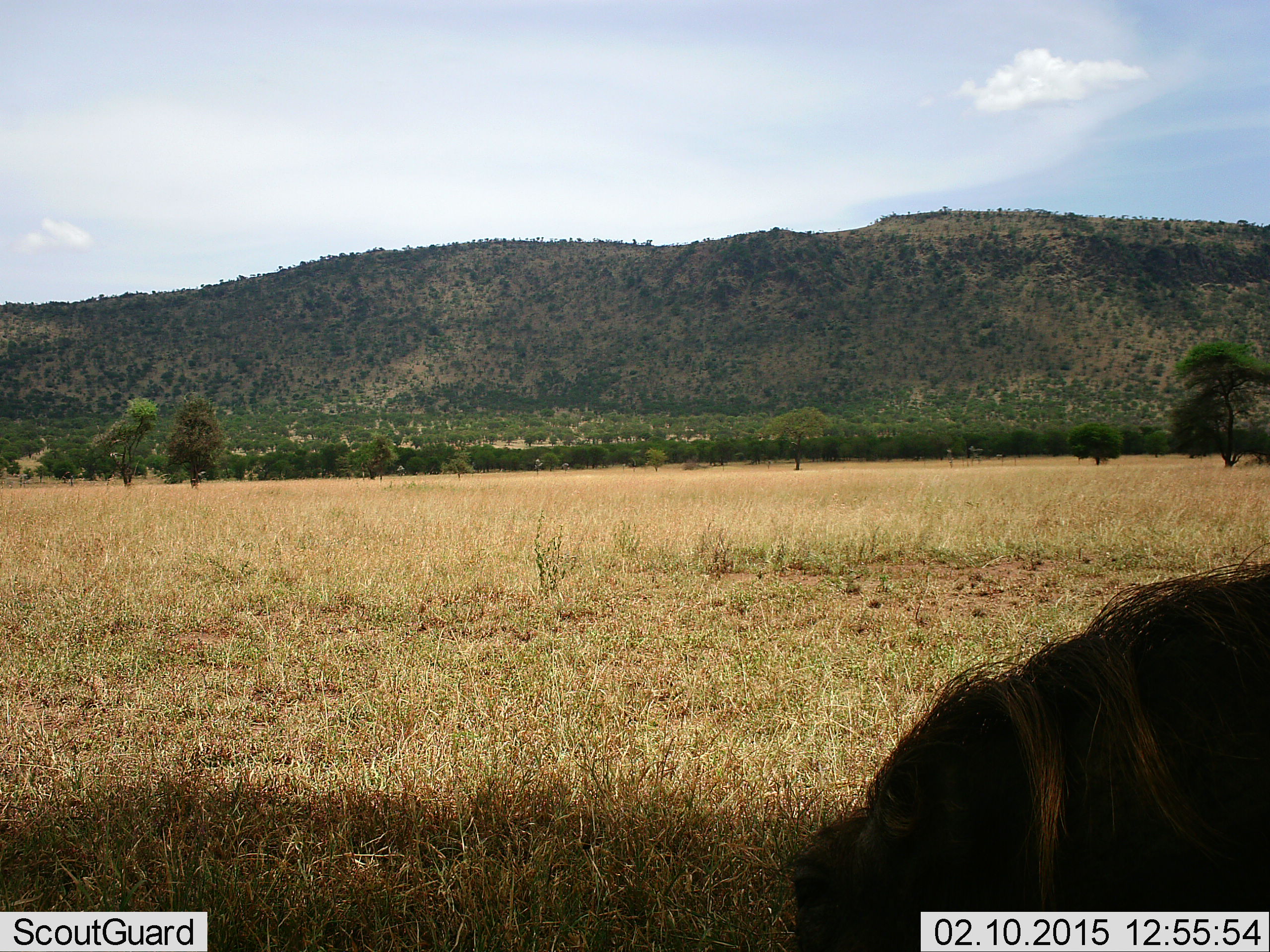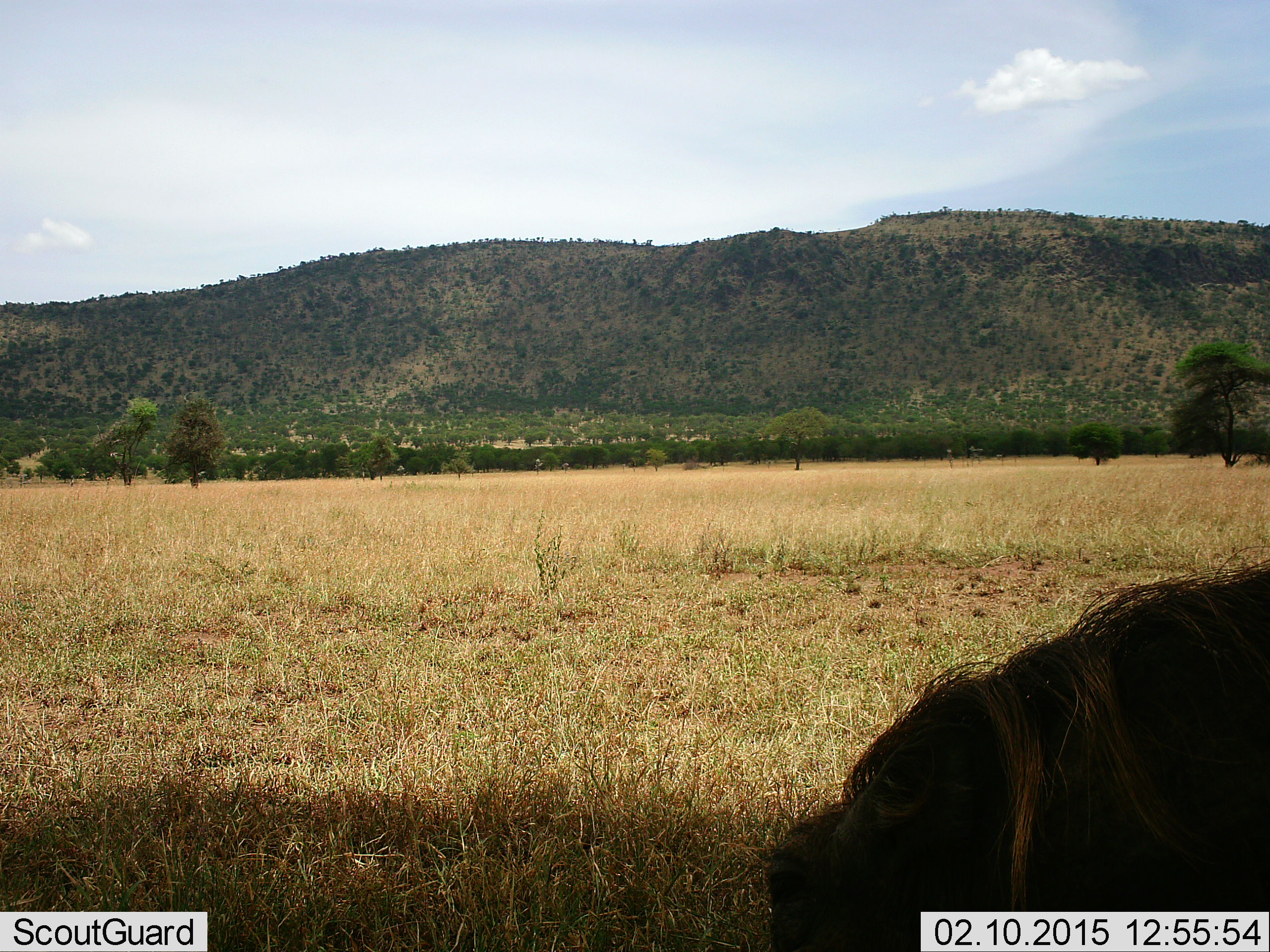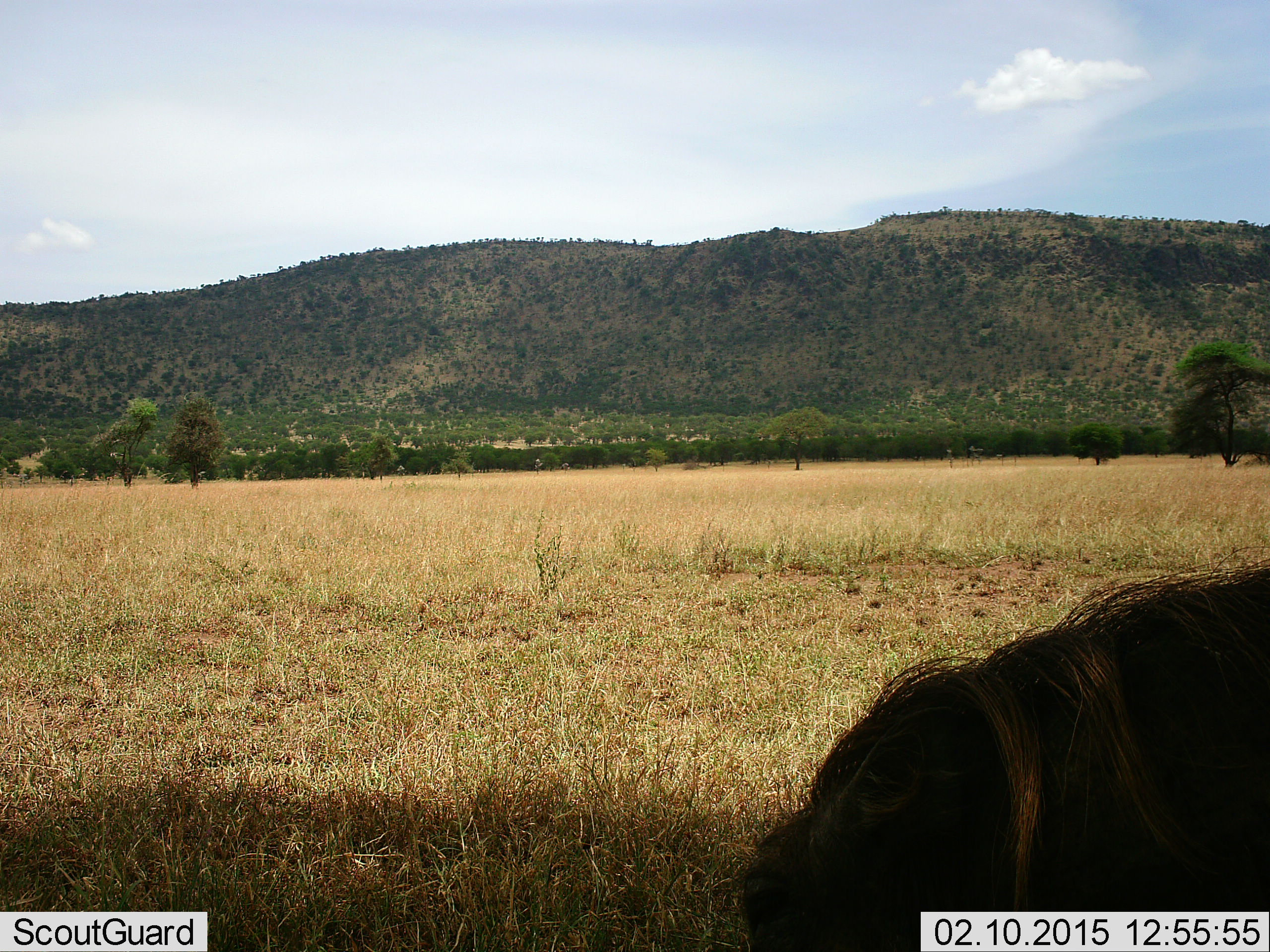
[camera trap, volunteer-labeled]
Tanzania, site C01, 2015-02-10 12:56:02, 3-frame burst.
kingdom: Animalia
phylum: Chordata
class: Mammalia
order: Artiodactyla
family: Suidae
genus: Phacochoerus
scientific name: Phacochoerus africanus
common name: warthog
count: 1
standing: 33%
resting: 11%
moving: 0%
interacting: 0%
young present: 0%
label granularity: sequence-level